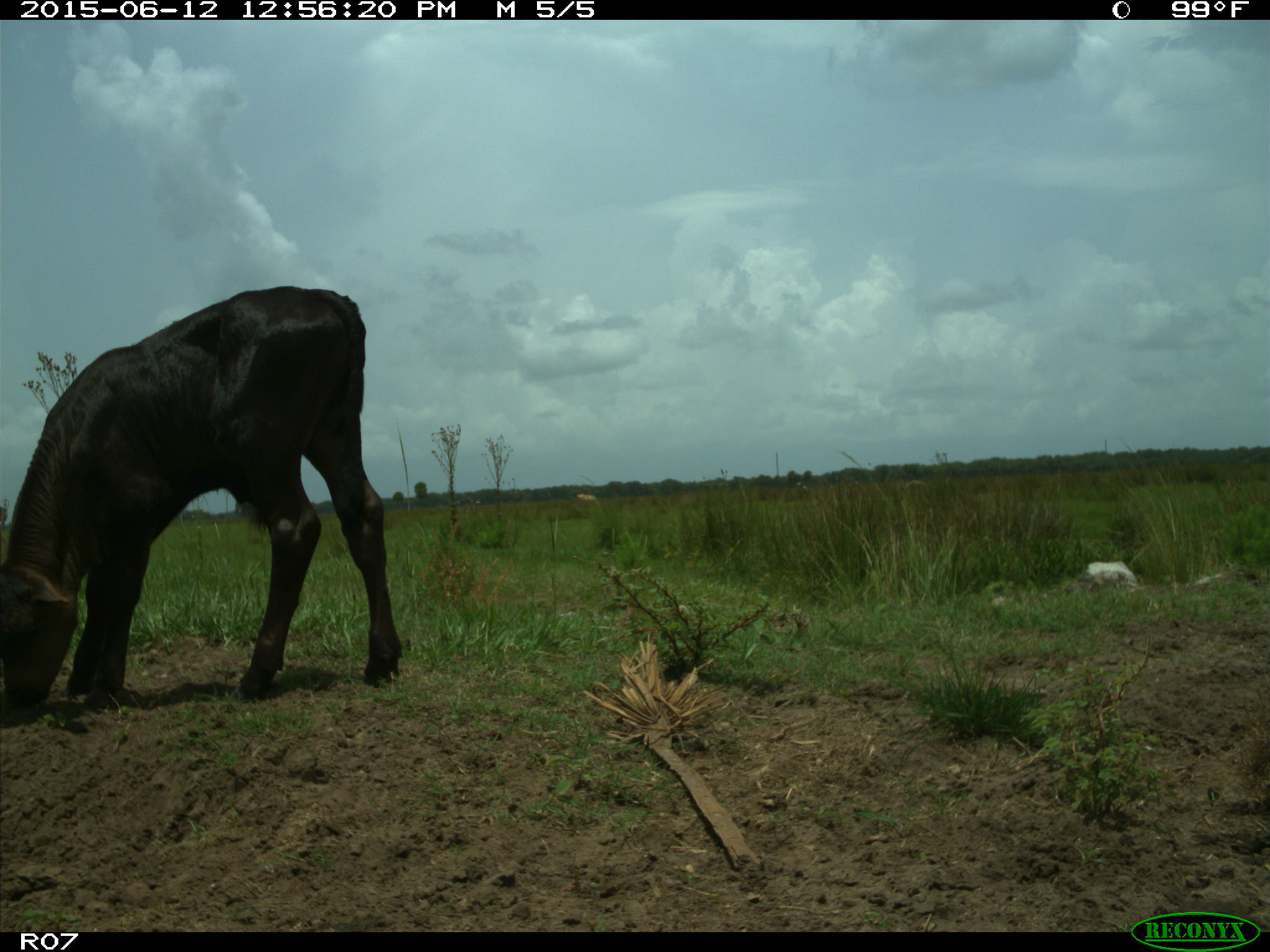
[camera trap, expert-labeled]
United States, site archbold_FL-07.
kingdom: Animalia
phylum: Chordata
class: Mammalia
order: Artiodactyla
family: Bovidae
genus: Bos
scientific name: Bos taurus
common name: domestic cow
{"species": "Bos taurus (domestic cow)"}